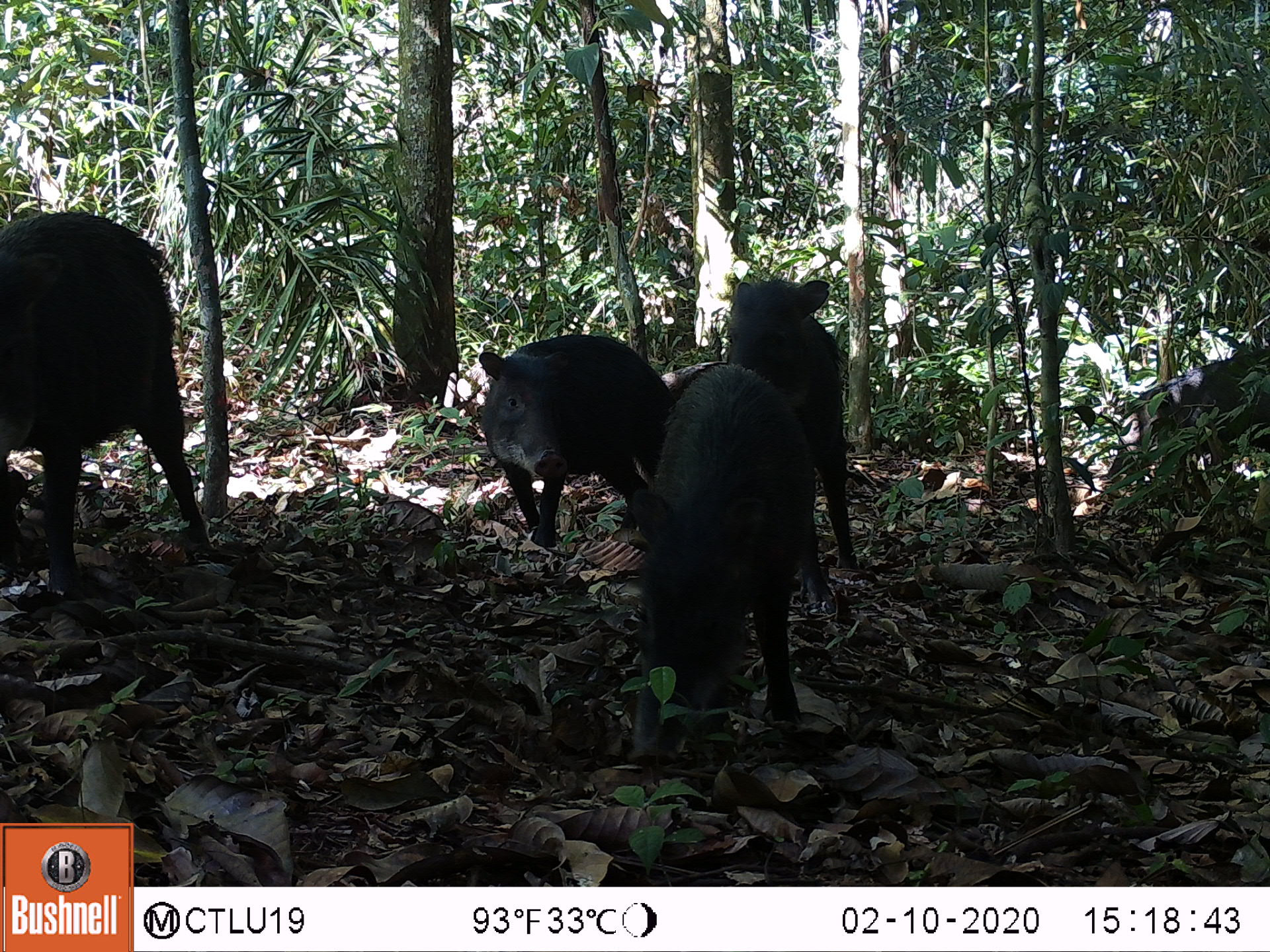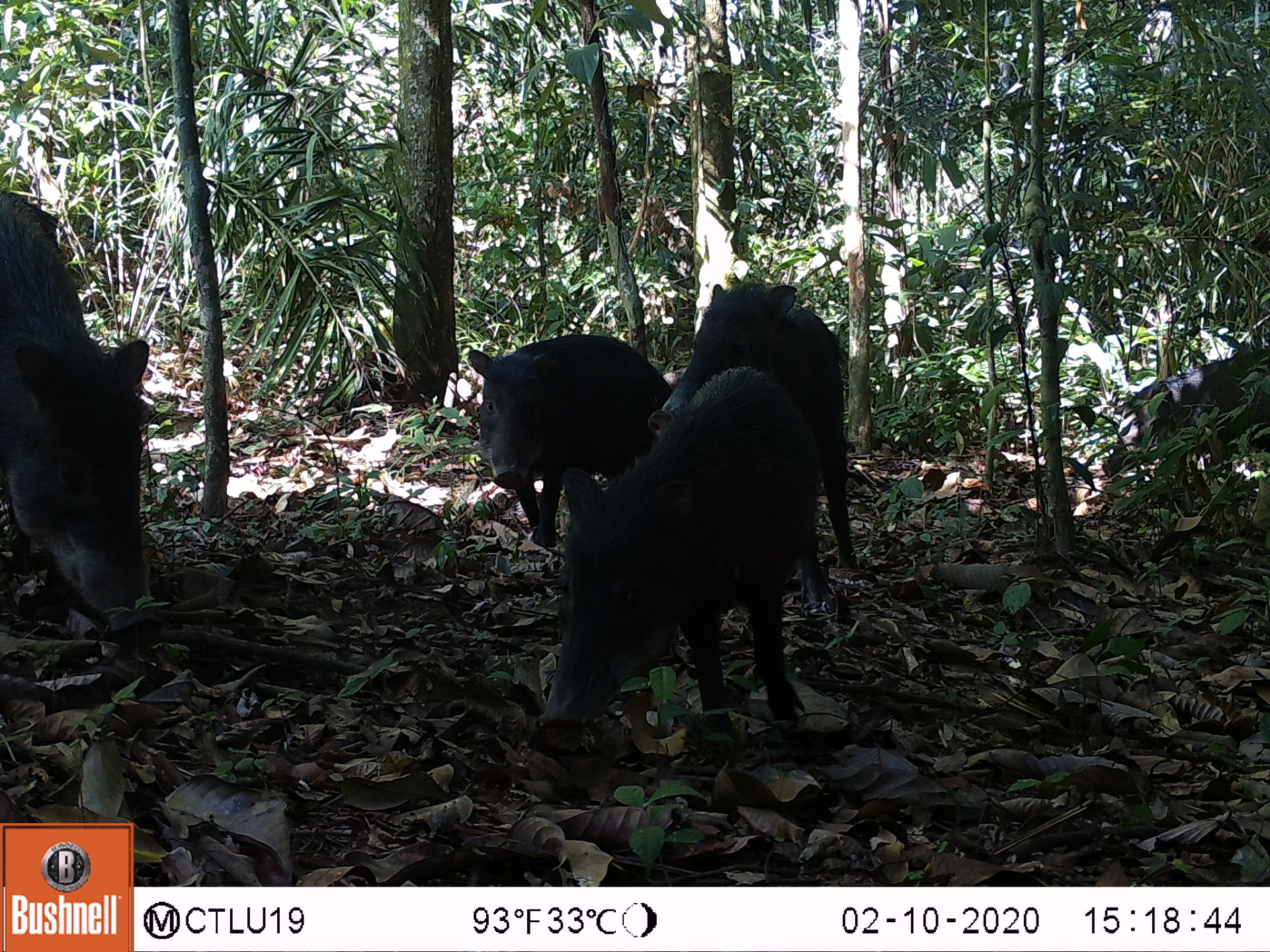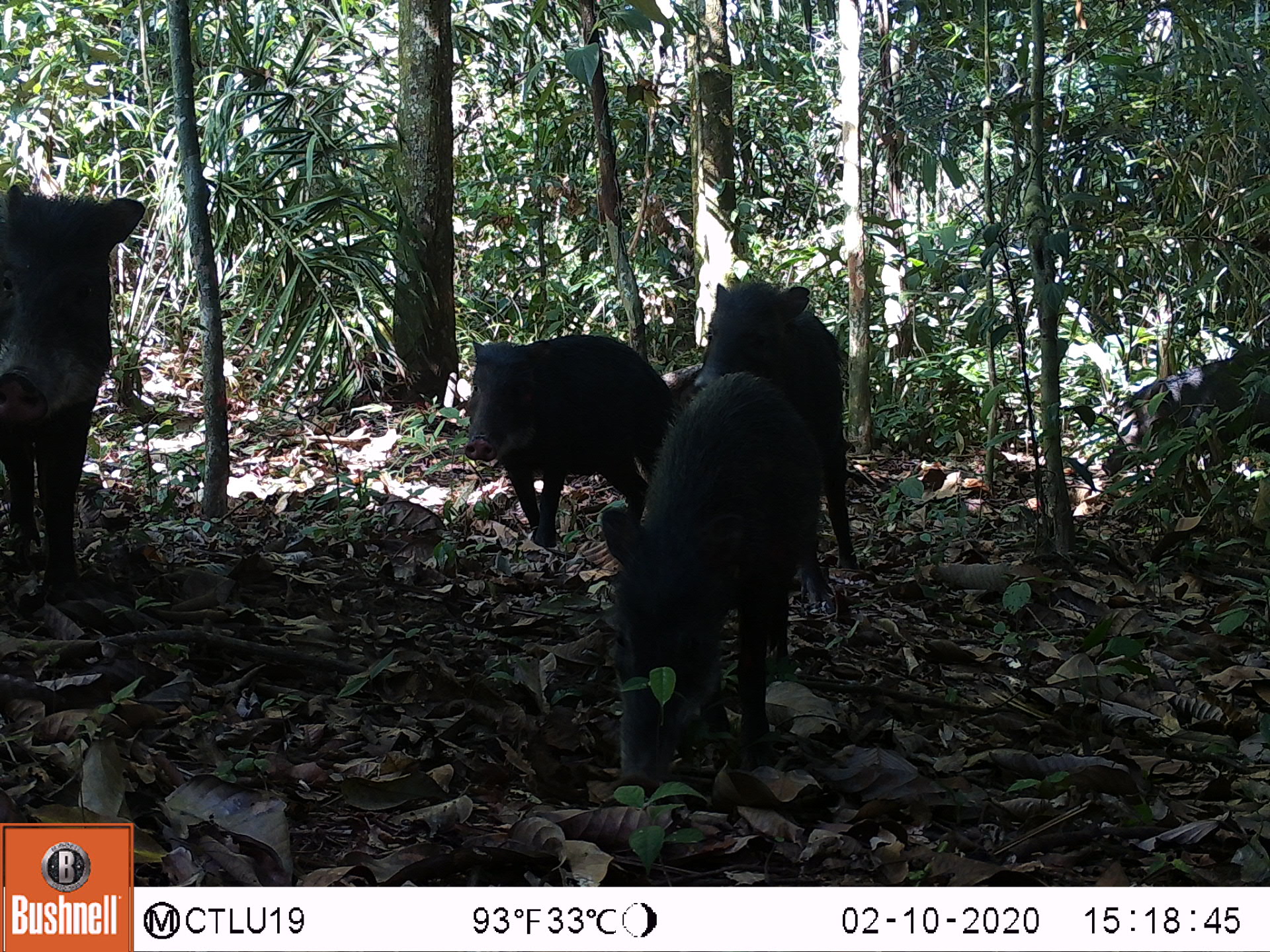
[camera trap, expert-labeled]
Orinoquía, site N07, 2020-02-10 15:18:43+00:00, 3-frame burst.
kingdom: Animalia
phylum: Chordata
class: Mammalia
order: Artiodactyla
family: Tayassuidae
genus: Tayassu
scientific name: Tayassu pecari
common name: white-lipped peccary